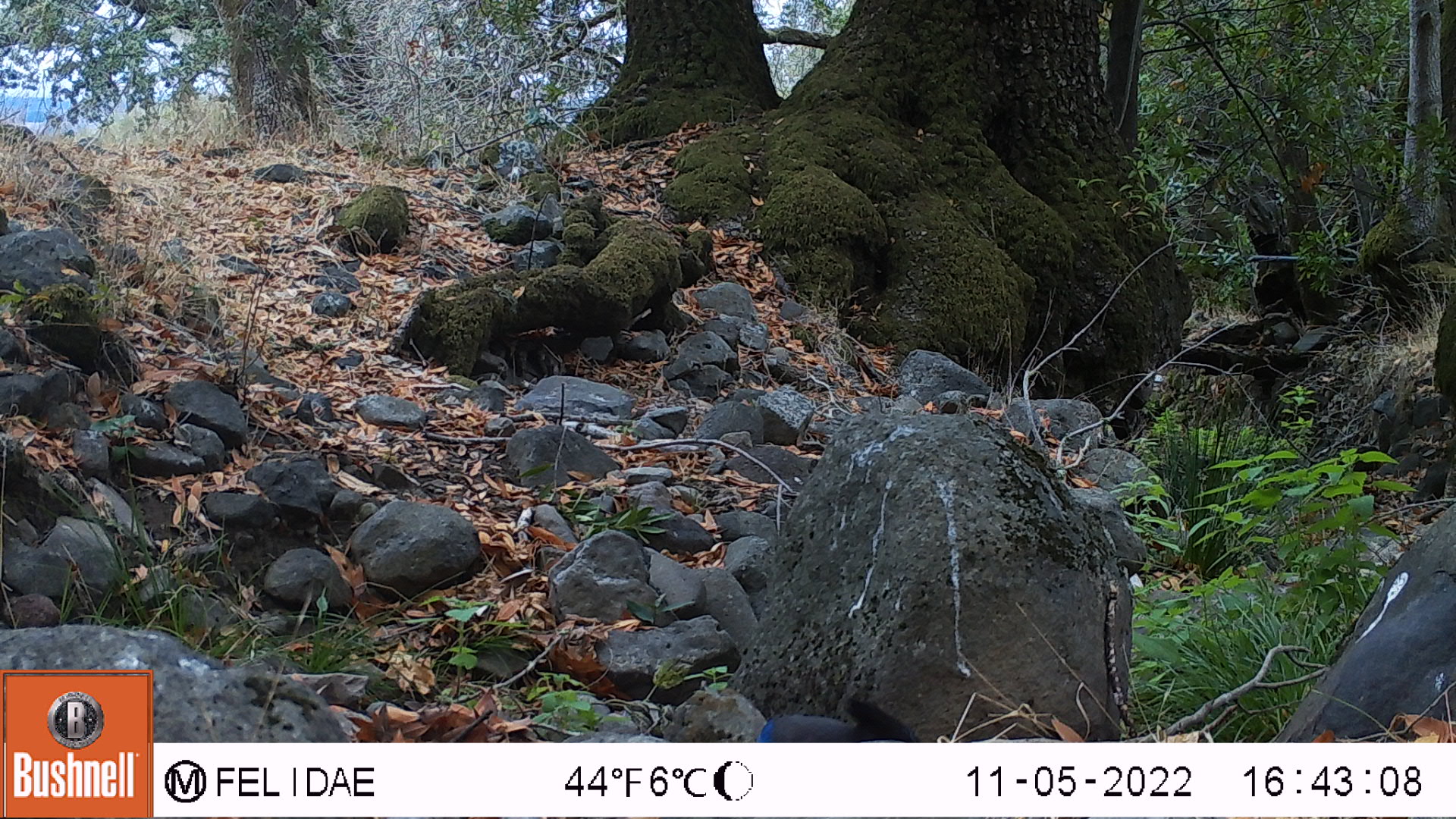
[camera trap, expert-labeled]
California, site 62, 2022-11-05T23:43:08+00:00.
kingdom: Animalia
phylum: Chordata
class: Aves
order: Passeriformes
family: Corvidae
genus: Cyanocitta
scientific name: Cyanocitta stelleri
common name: steller's jay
Steller's jay (Cyanocitta stelleri).